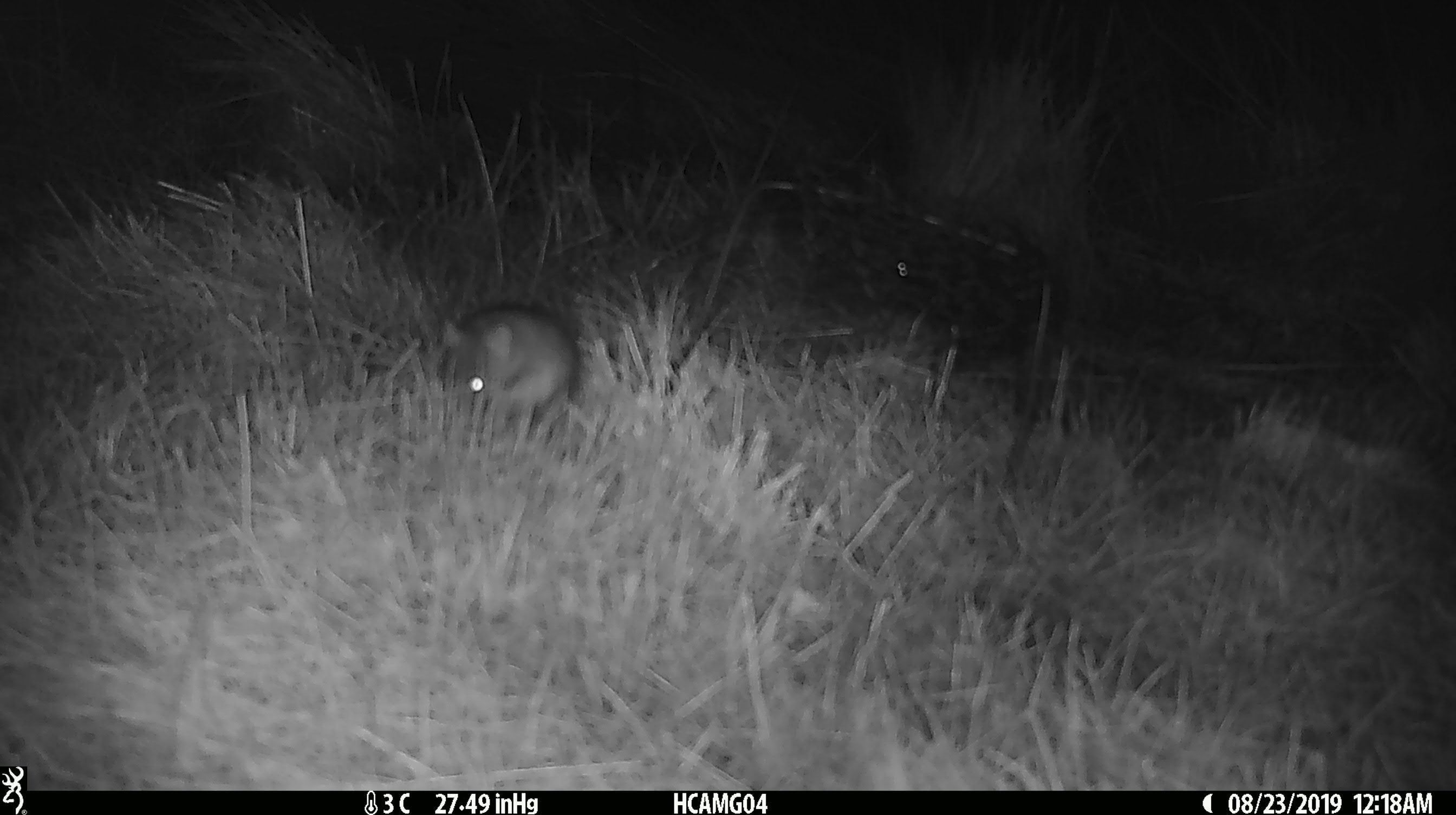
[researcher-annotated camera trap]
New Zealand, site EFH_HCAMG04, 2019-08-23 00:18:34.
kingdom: Animalia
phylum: Chordata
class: Mammalia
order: Rodentia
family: Muridae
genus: Mus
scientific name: Mus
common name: mouse